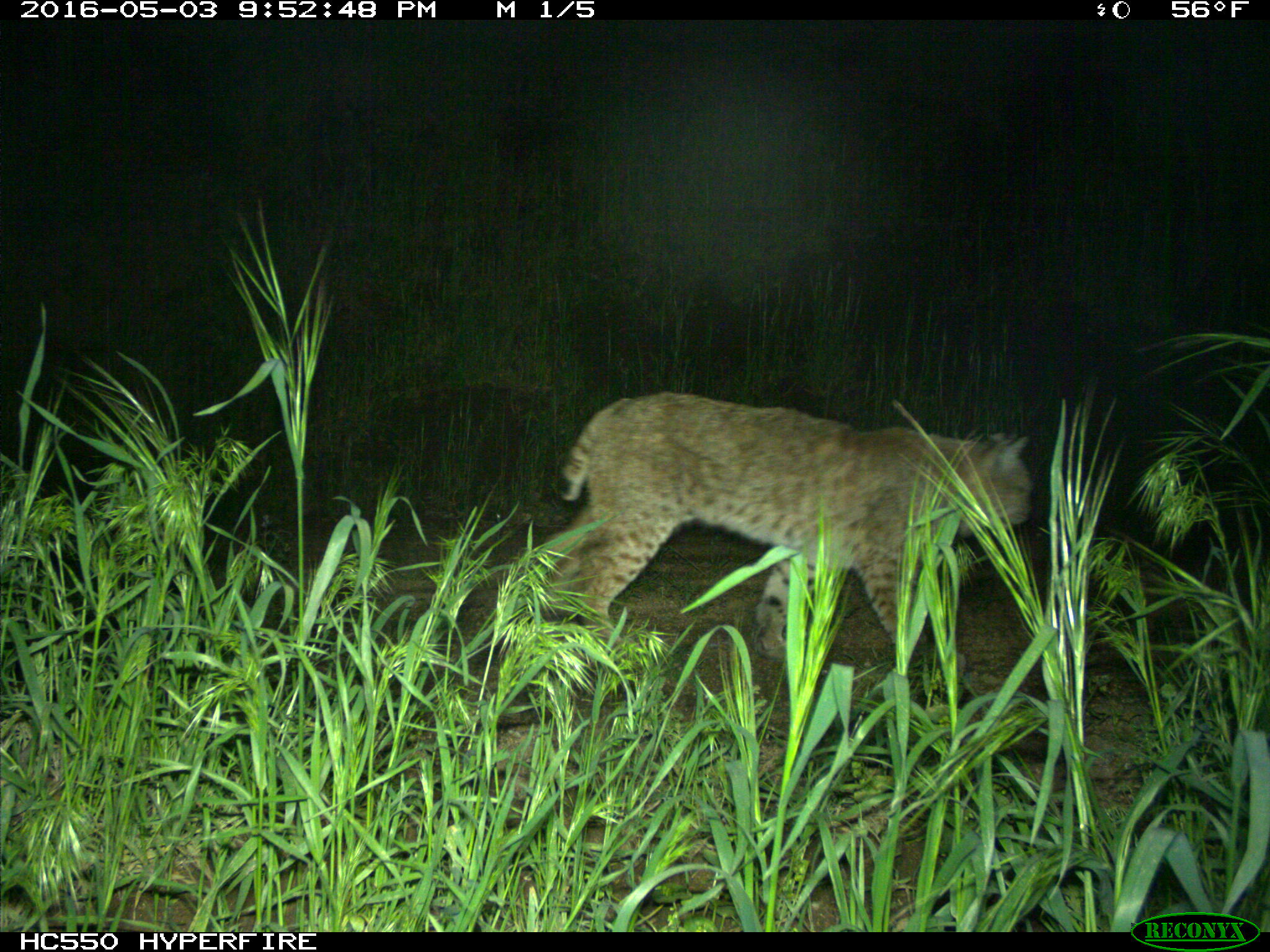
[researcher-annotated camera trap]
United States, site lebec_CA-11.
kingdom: Animalia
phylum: Chordata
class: Mammalia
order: Carnivora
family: Felidae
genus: Lynx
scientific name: Lynx rufus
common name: bobcat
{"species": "Lynx rufus (bobcat)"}